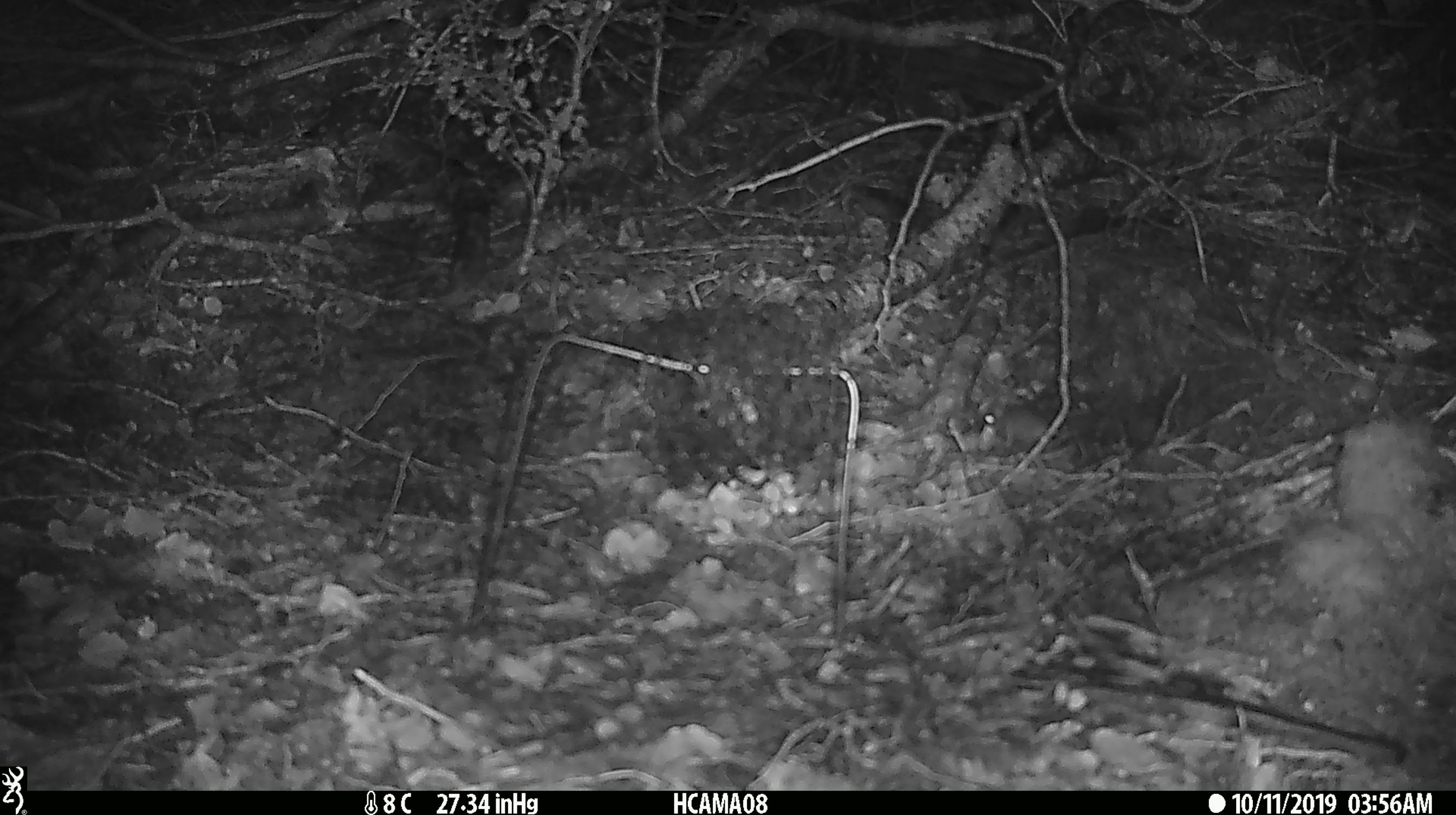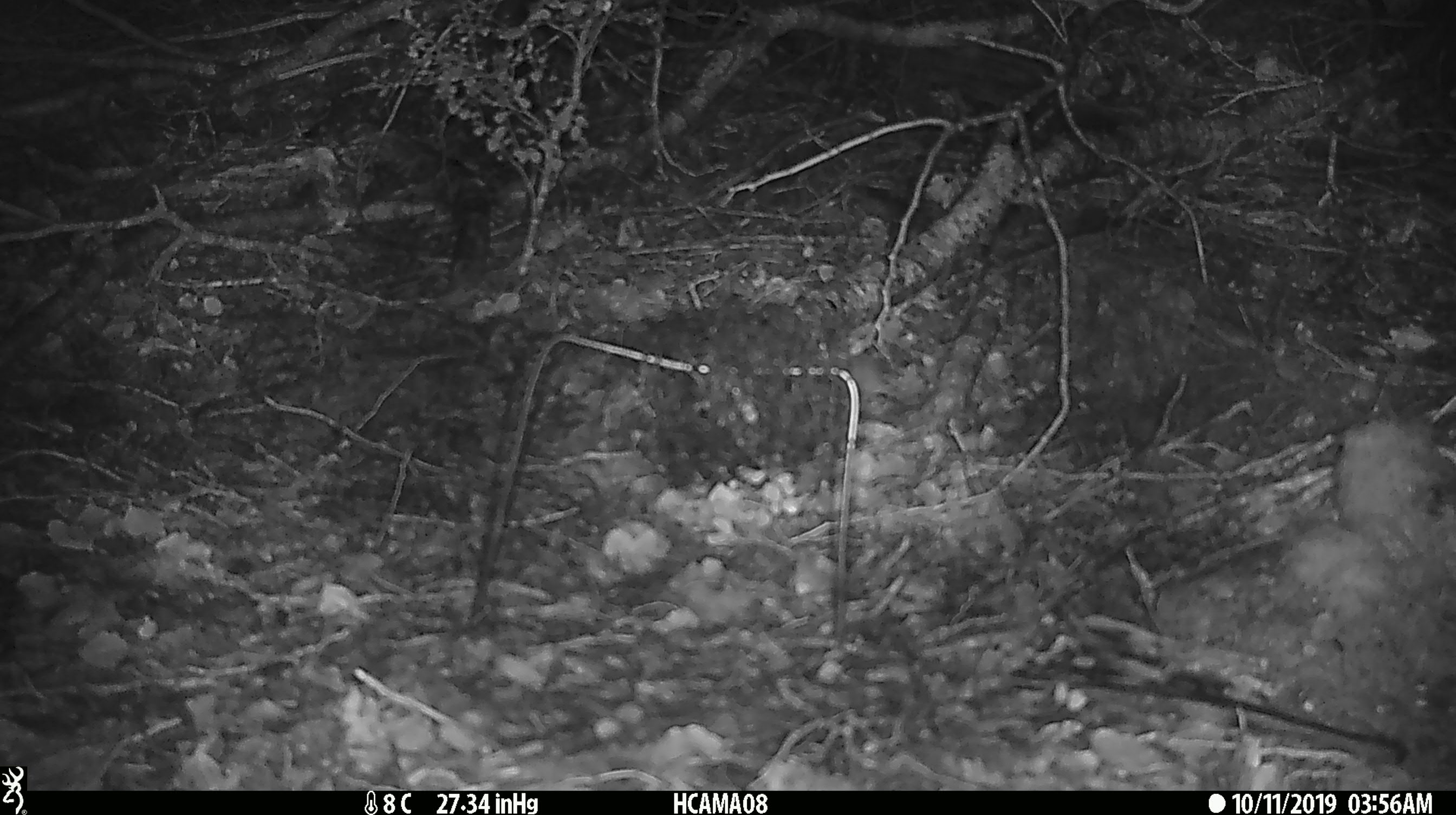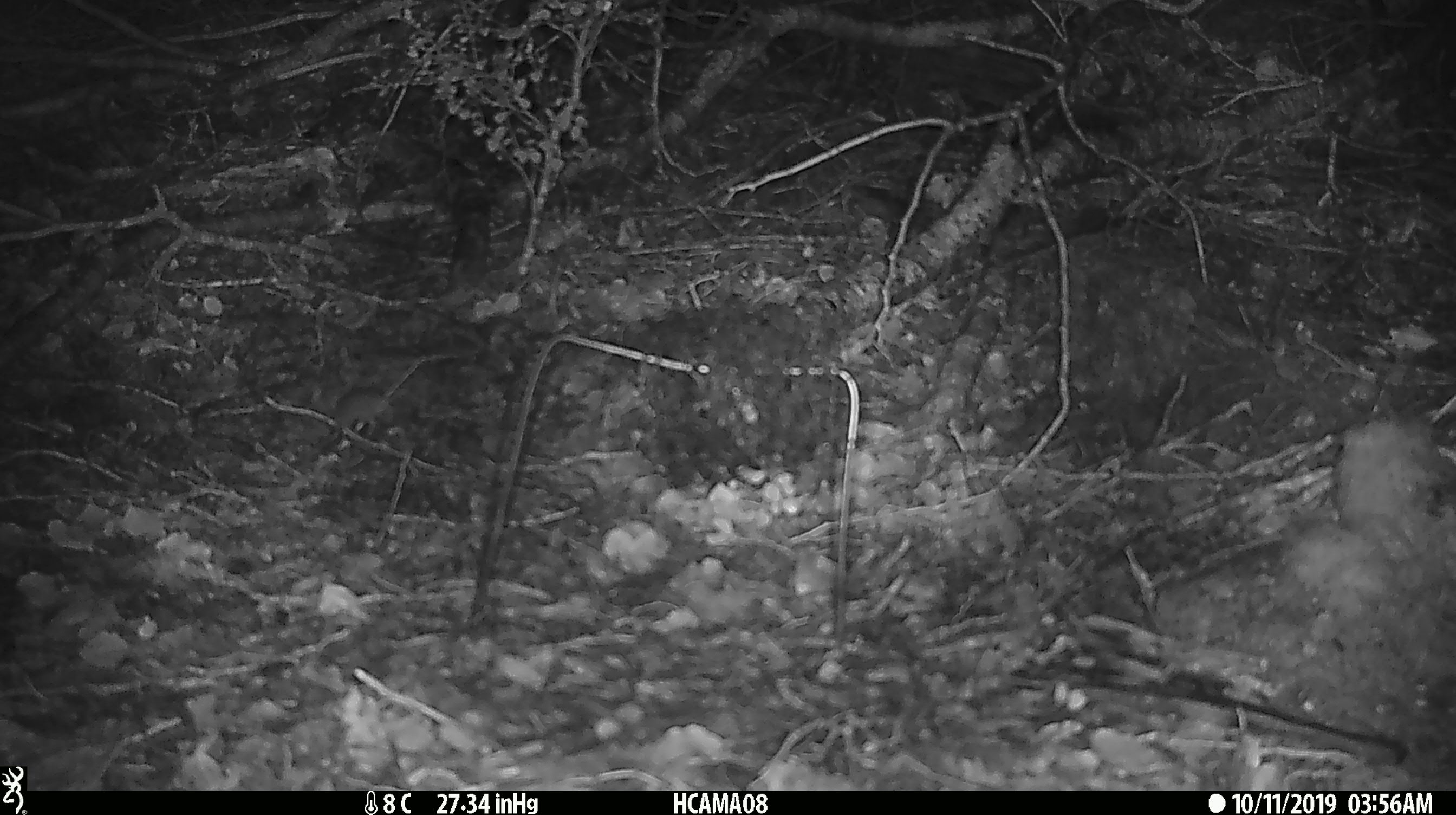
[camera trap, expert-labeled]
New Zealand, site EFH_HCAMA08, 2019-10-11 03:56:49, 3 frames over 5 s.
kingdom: Animalia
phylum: Chordata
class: Mammalia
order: Rodentia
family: Muridae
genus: Mus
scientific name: Mus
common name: mouse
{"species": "mouse (Mus)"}